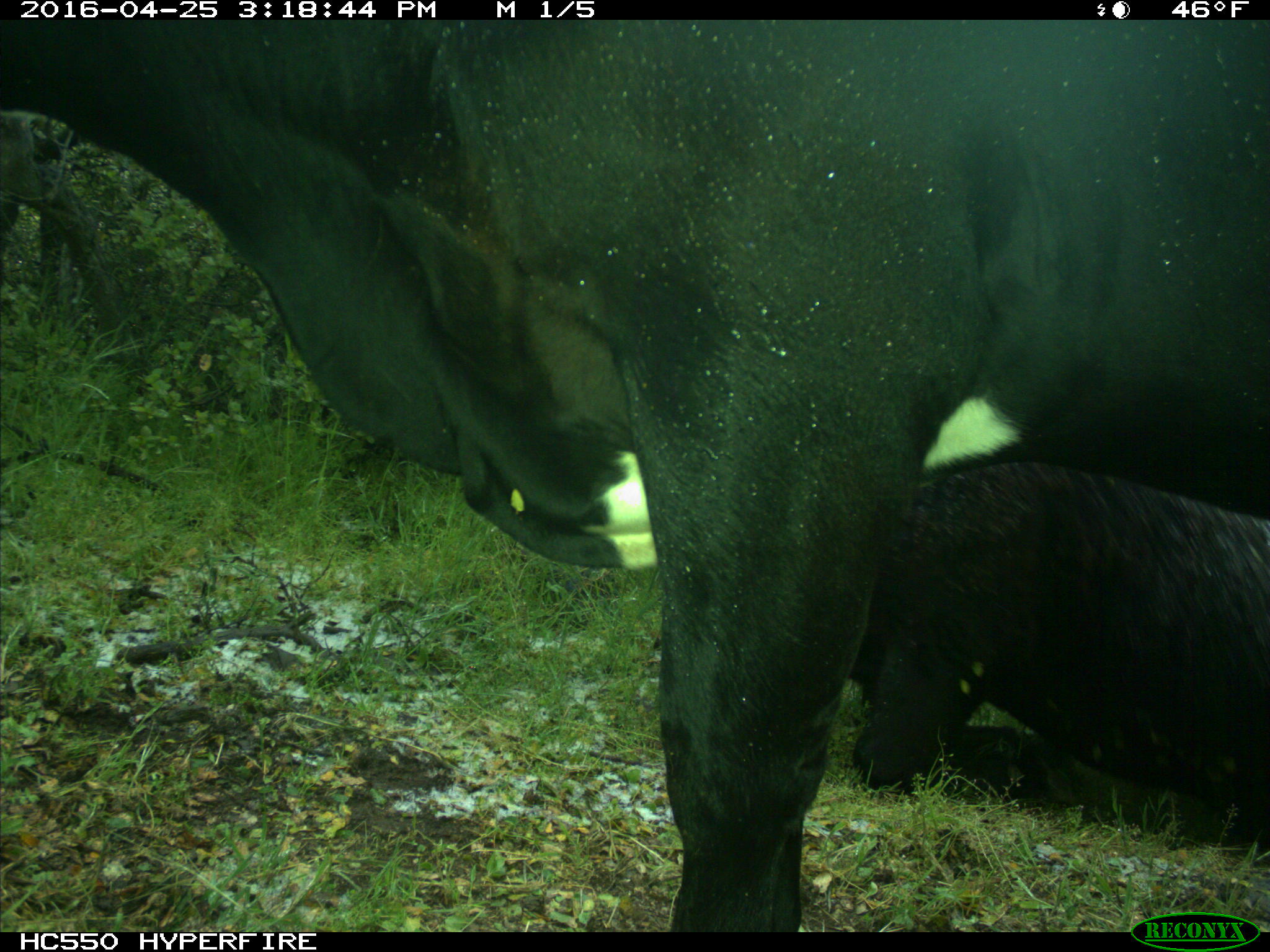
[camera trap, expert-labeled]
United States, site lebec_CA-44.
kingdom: Animalia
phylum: Chordata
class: Mammalia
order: Artiodactyla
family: Bovidae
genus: Bos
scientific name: Bos taurus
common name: domestic cow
Bos taurus (domestic cow).